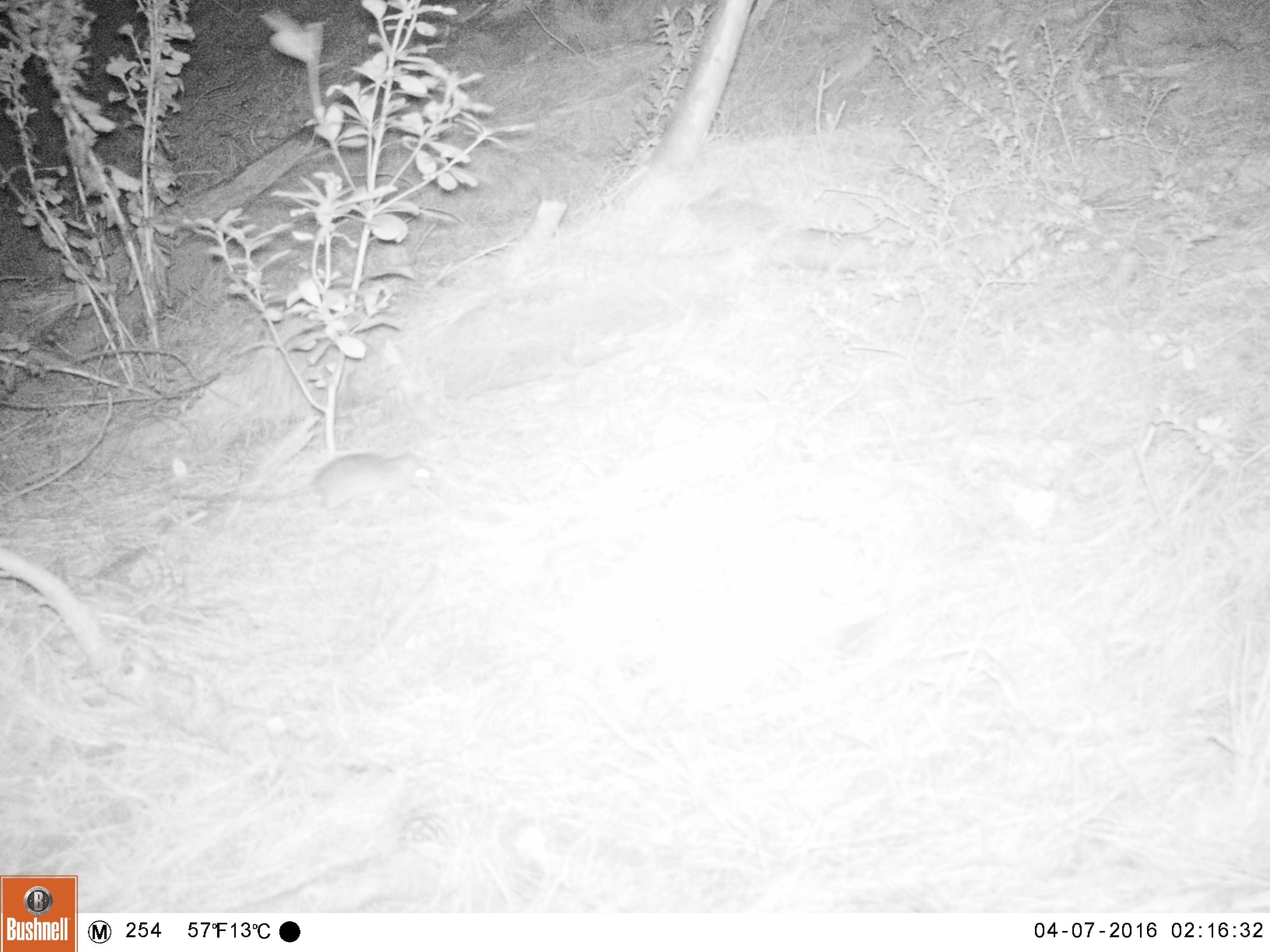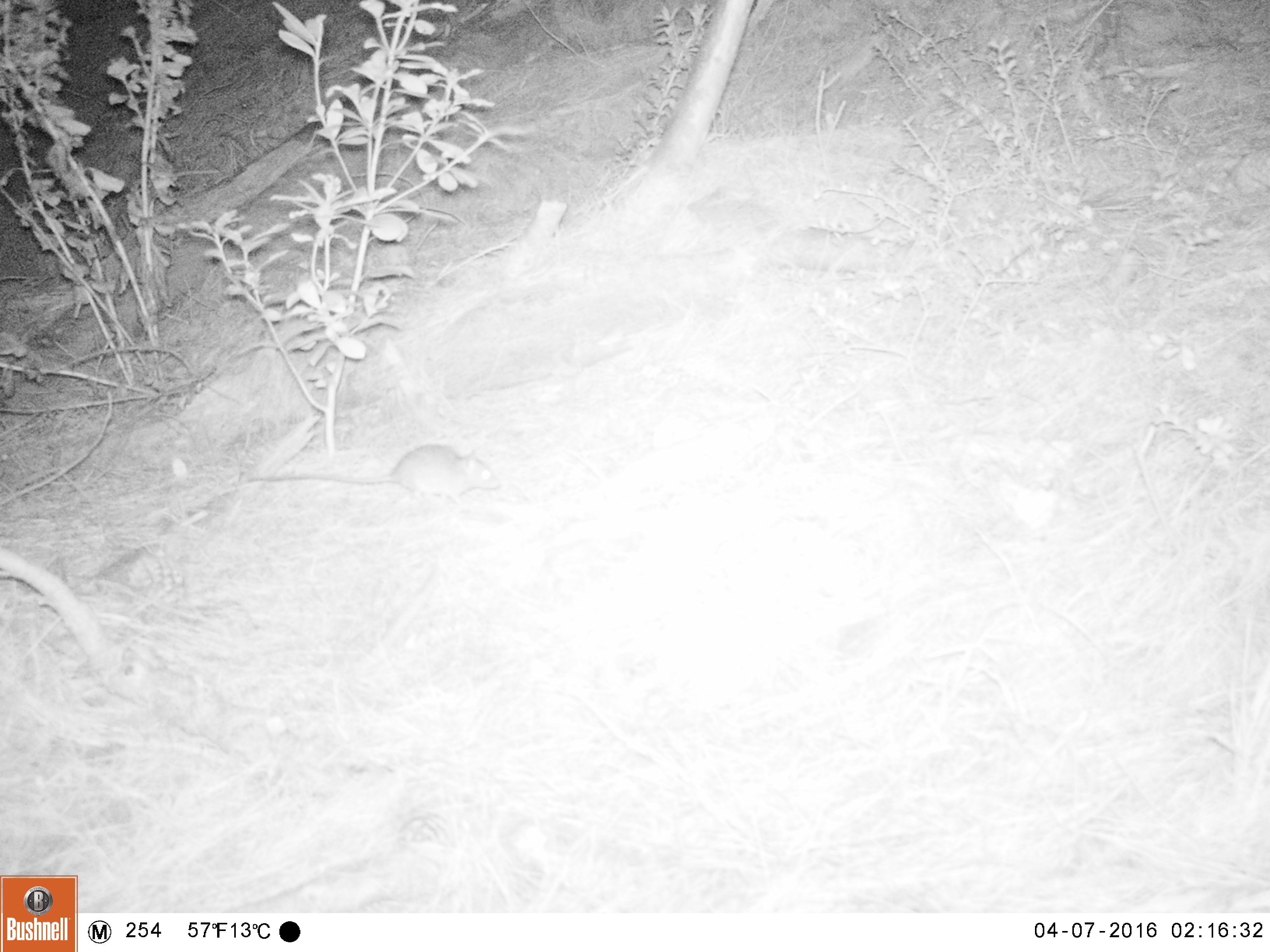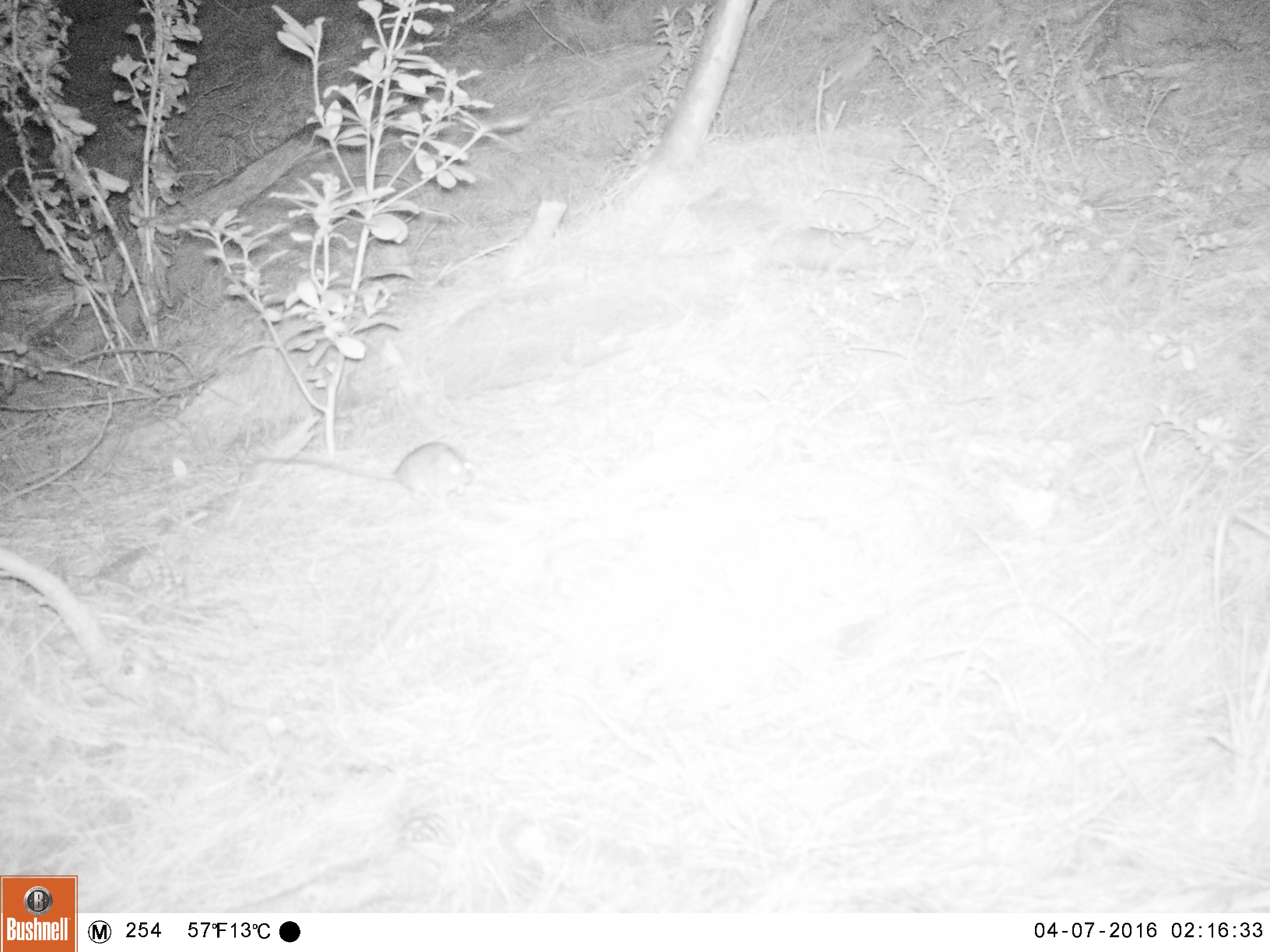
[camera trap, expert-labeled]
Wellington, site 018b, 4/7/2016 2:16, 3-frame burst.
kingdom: Animalia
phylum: Chordata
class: Mammalia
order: Rodentia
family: Muridae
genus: Rattus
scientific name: Rattus rattus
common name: ship rat